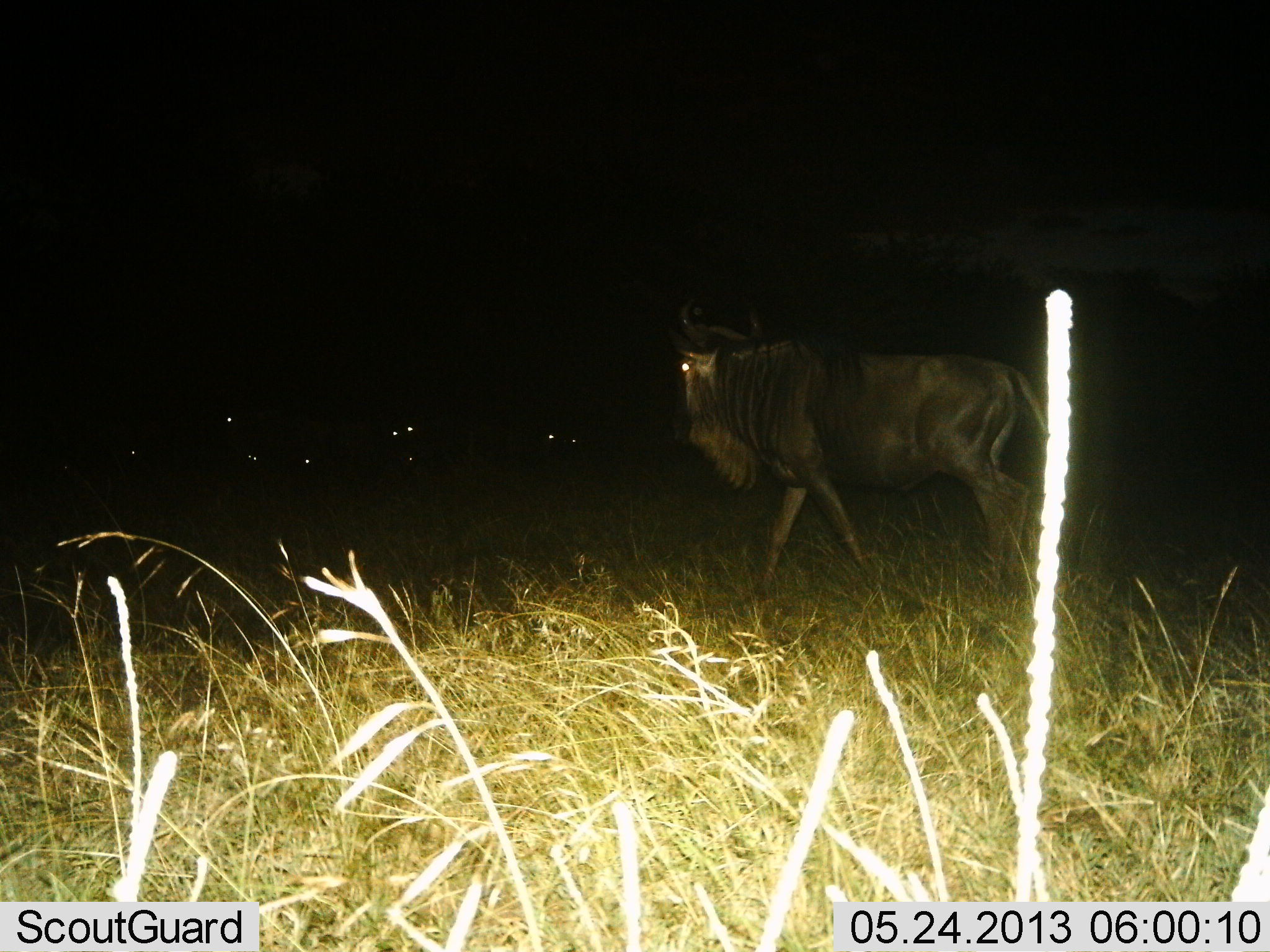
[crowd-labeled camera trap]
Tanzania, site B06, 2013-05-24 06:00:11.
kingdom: Animalia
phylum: Chordata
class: Mammalia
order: Artiodactyla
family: Bovidae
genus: Connochaetes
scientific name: Connochaetes taurinus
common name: blue wildebeest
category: wildebeest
Wildebeest (blue wildebeest) (Connochaetes taurinus), count 1. Behavior (volunteer vote fractions): standing 29%, resting 6%, moving 90%, interacting 0%. Young present (vote fraction): 0%. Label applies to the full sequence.